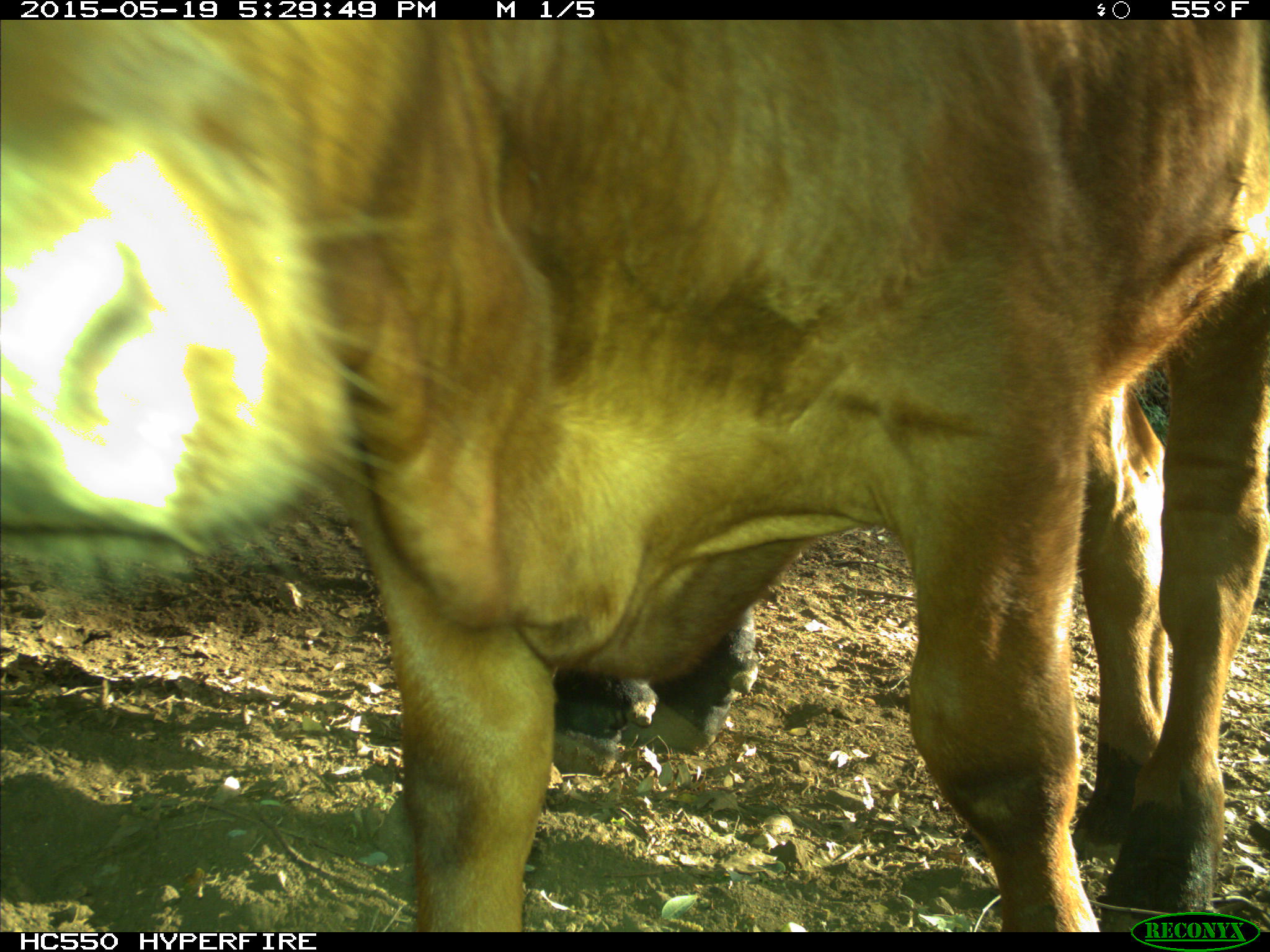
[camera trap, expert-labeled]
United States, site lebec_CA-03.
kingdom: Animalia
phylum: Chordata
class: Mammalia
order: Artiodactyla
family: Bovidae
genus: Bos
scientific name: Bos taurus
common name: domestic cow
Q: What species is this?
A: Bos taurus (domestic cow).